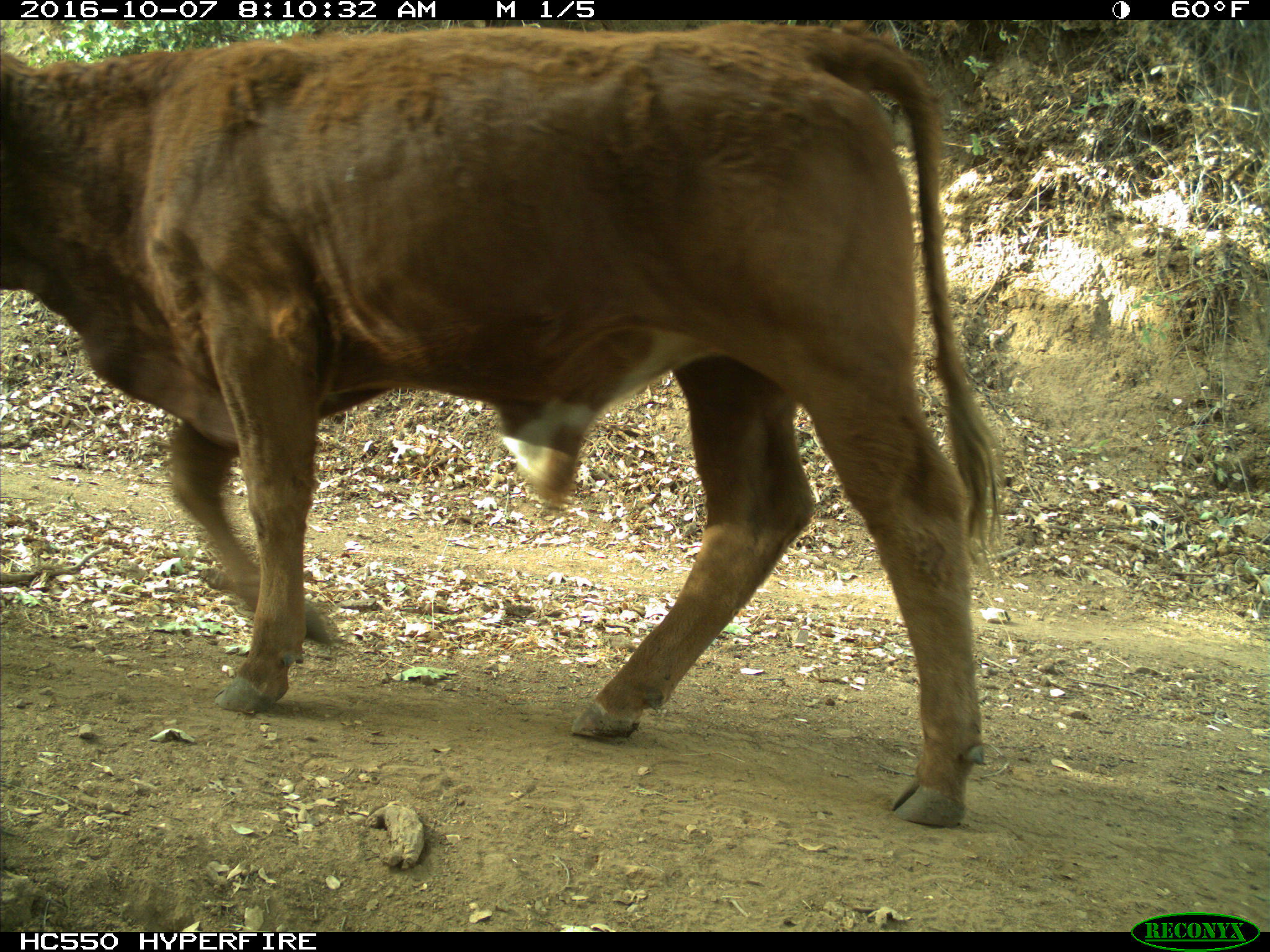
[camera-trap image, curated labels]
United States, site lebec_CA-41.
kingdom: Animalia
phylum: Chordata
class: Mammalia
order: Artiodactyla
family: Bovidae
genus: Bos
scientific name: Bos taurus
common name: domestic cow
Bos taurus (domestic cow).